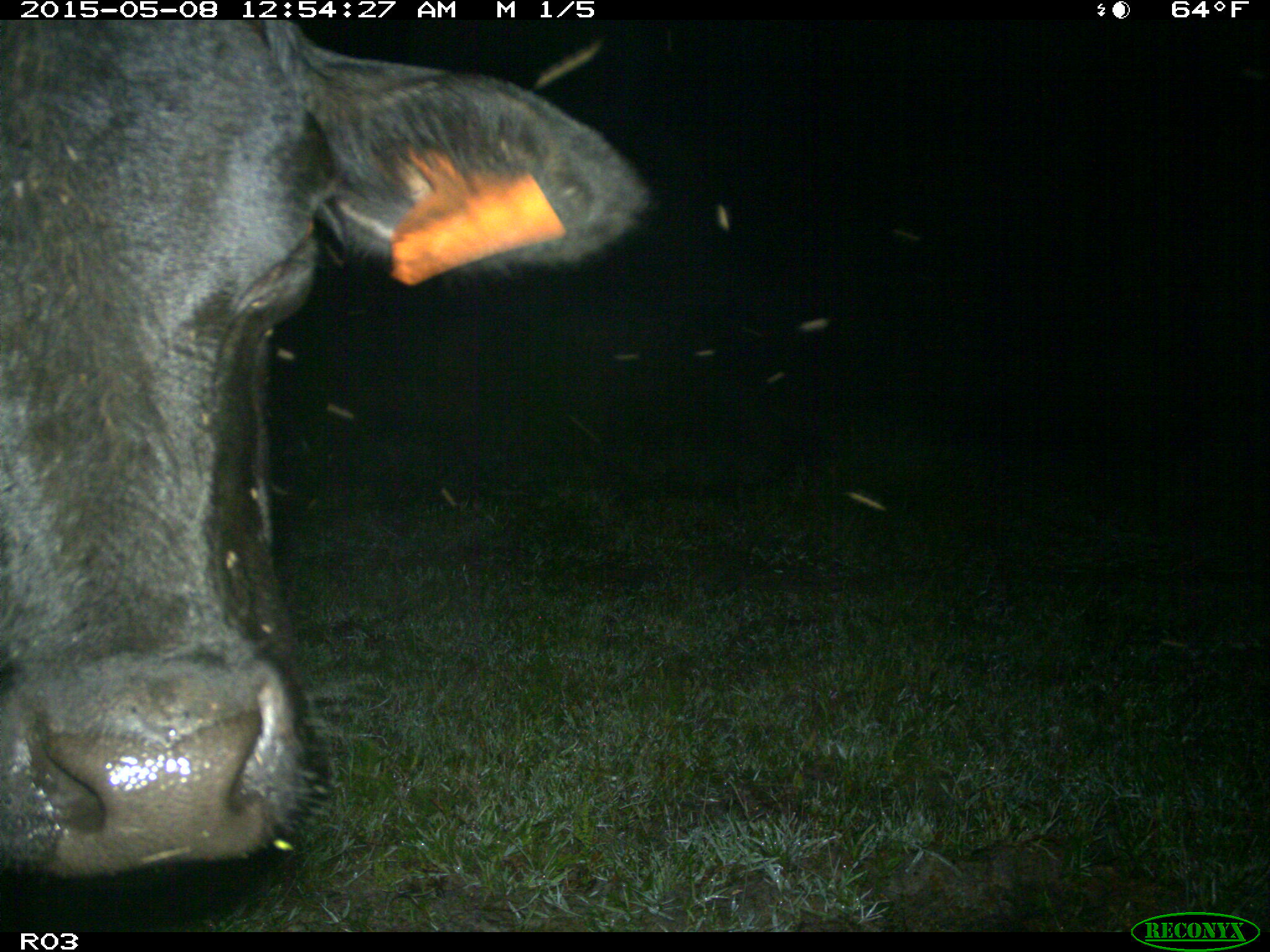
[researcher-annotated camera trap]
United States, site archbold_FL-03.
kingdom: Animalia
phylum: Chordata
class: Mammalia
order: Artiodactyla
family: Bovidae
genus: Bos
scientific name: Bos taurus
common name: domestic cow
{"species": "Bos taurus (domestic cow)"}